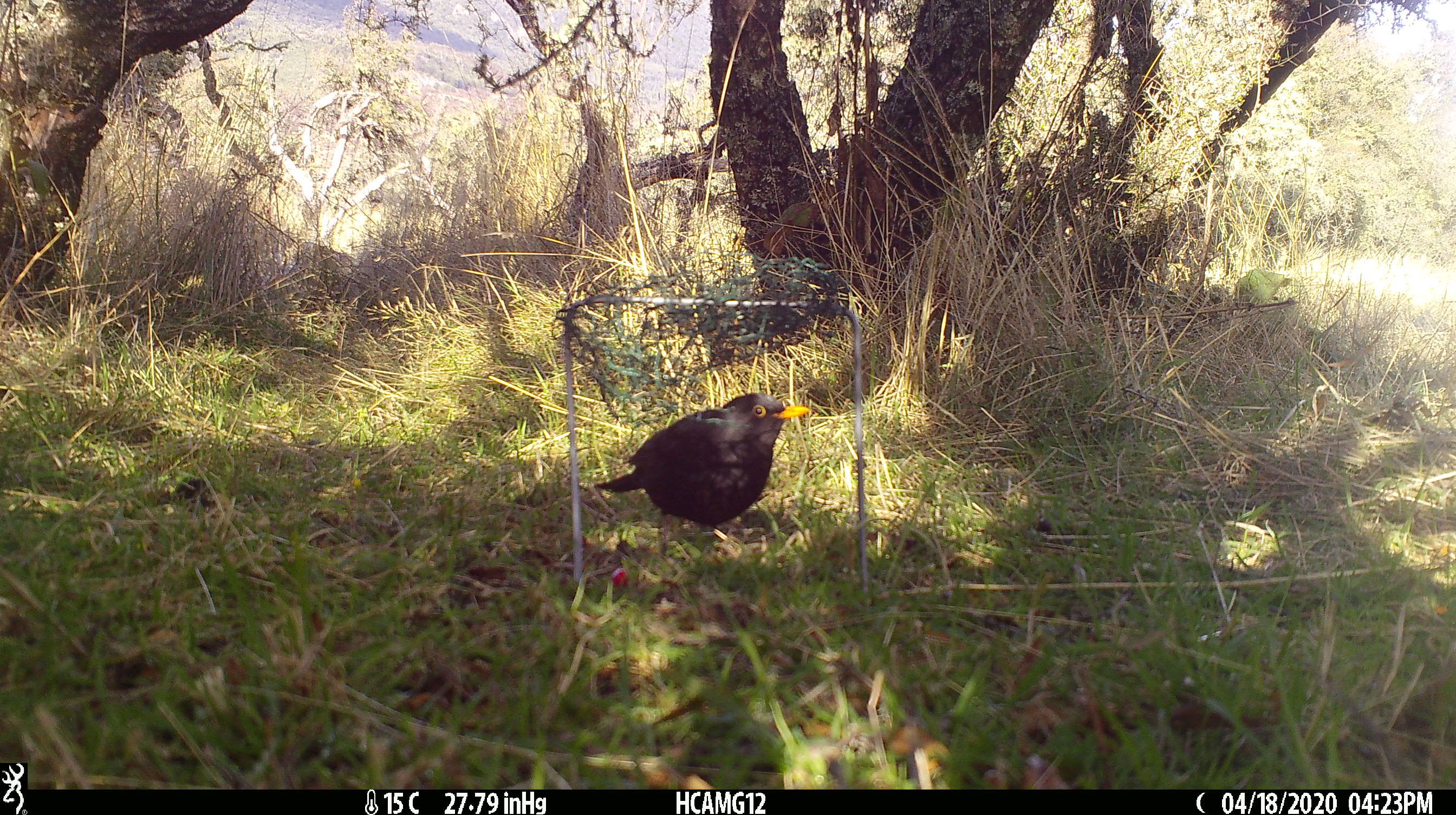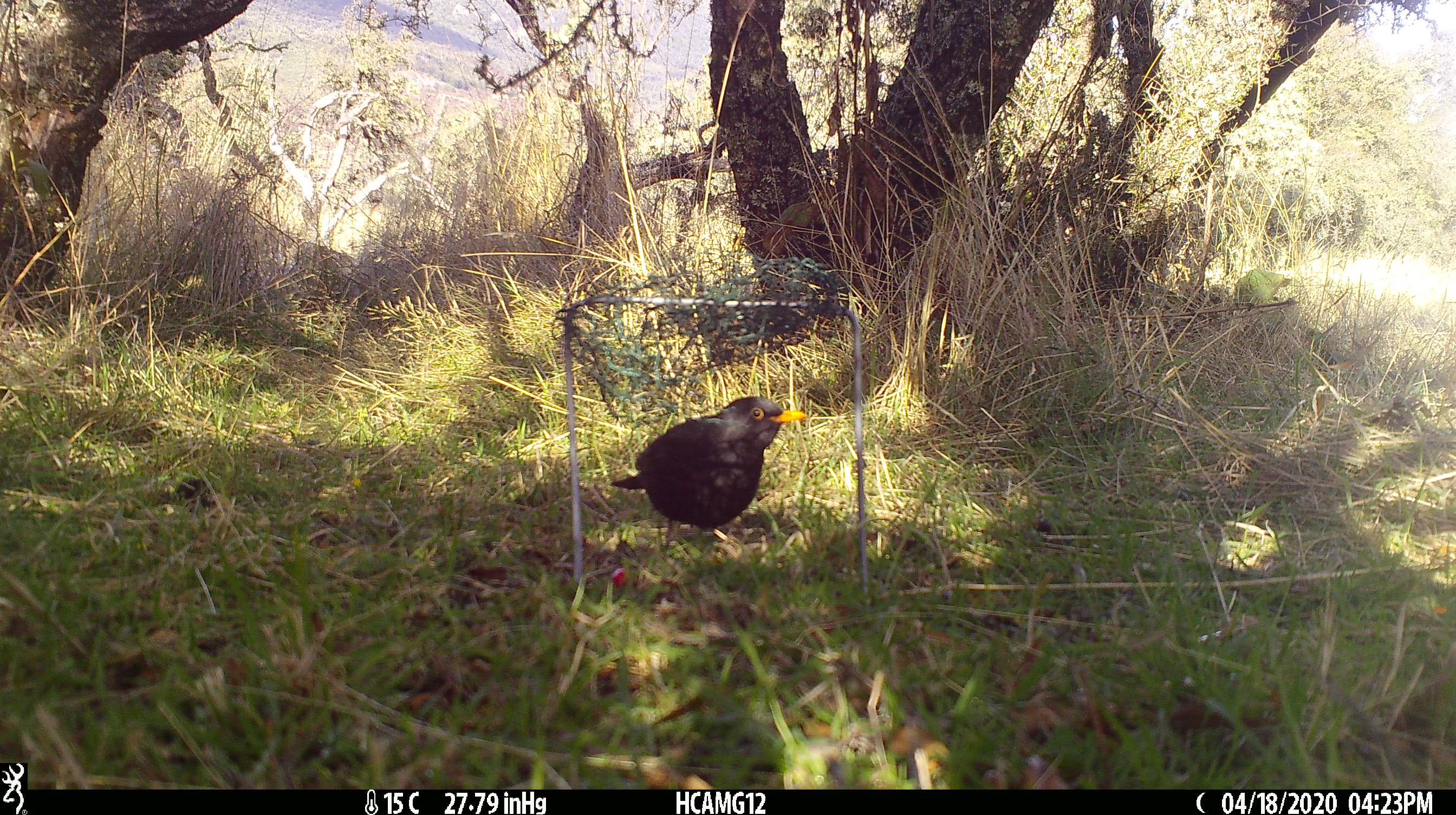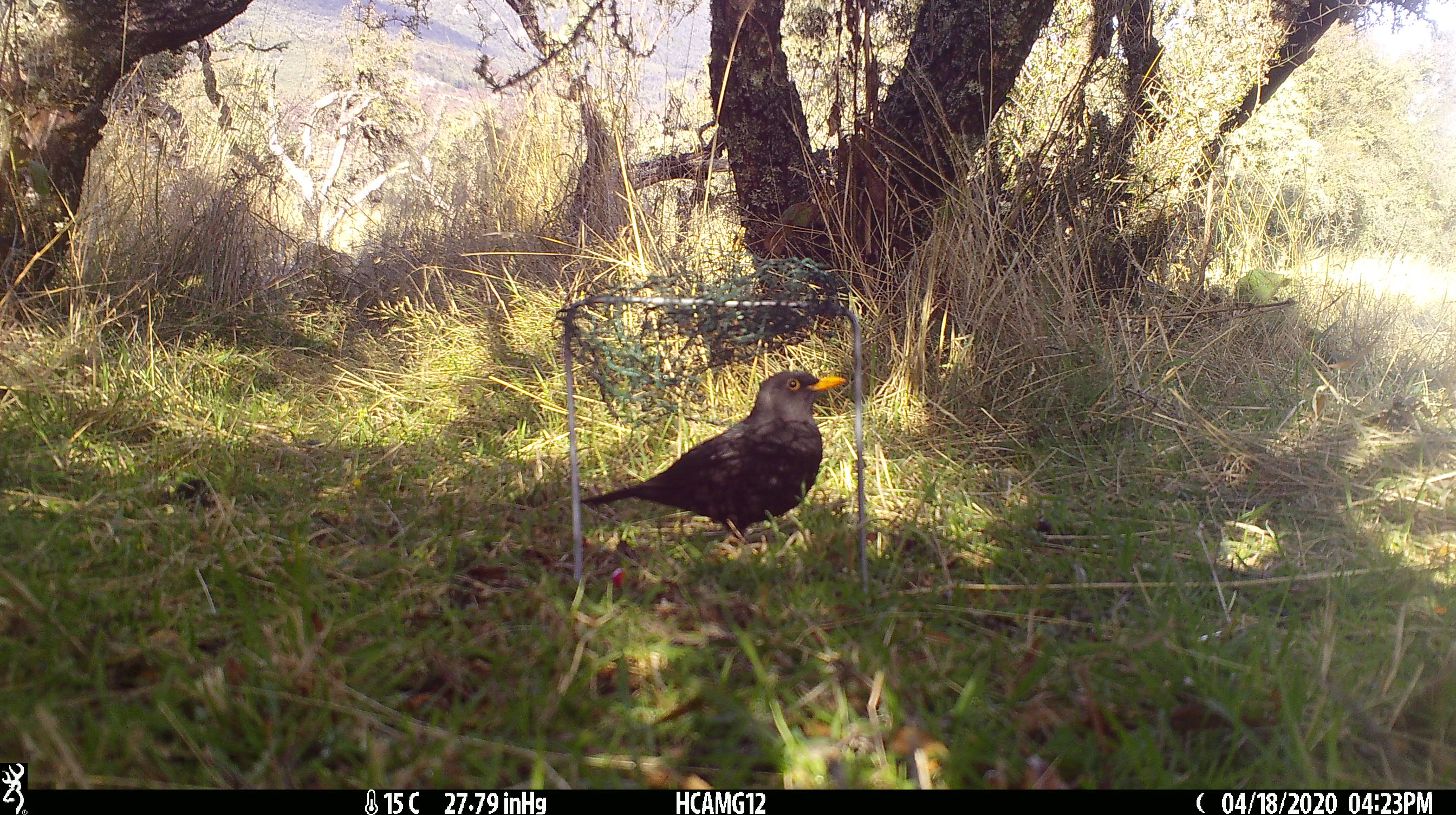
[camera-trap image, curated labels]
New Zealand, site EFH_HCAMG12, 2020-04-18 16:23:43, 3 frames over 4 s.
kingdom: Animalia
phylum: Chordata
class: Aves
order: Passeriformes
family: Turdidae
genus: Turdus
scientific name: Turdus merula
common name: eurasian blackbird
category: blackbird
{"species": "blackbird (eurasian blackbird) (Turdus merula)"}